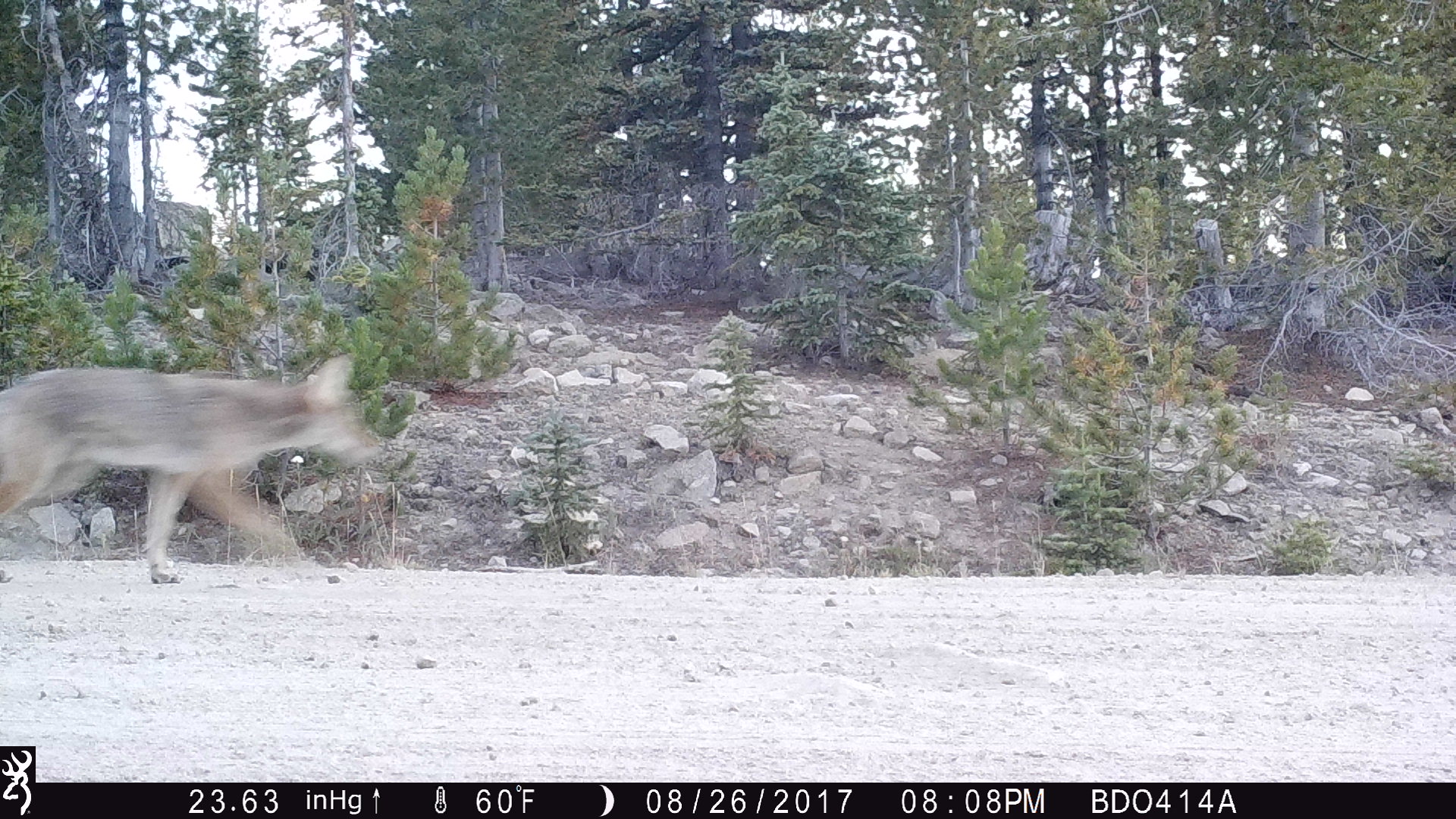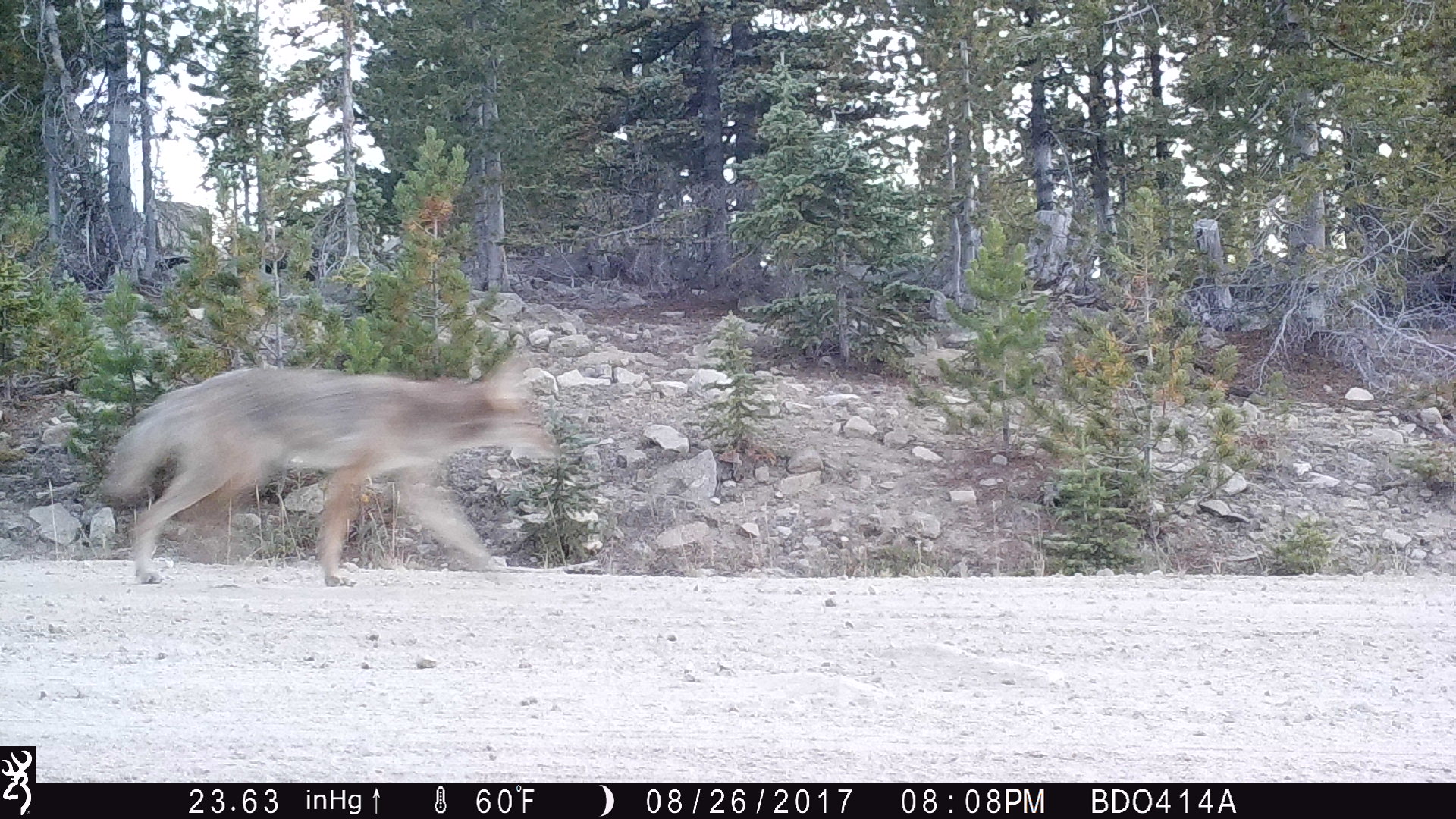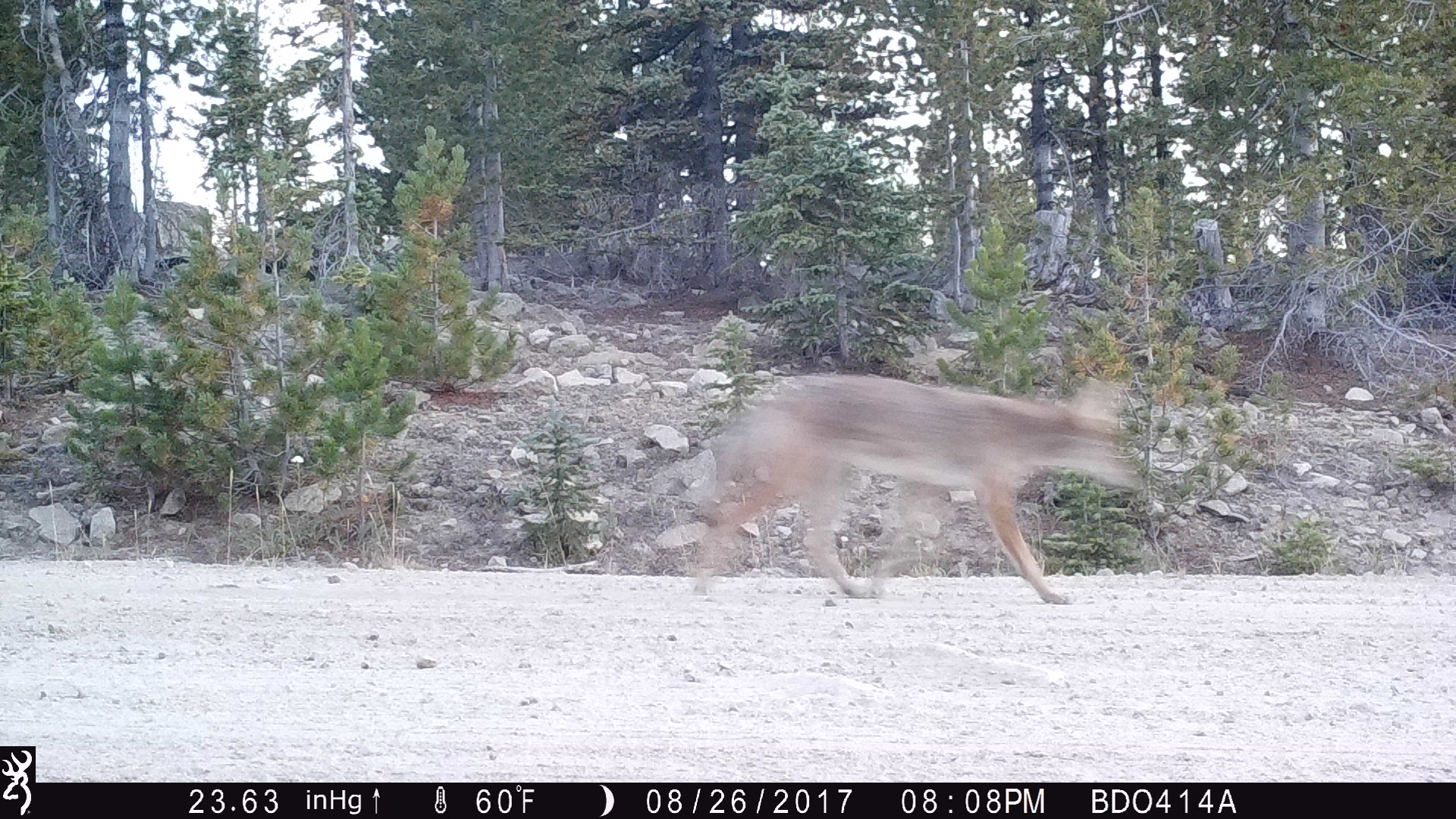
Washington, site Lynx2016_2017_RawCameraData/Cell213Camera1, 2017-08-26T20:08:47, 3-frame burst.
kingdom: Animalia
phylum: Chordata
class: Mammalia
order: Carnivora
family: Canidae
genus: Canis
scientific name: Canis latrans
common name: coyote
Canis latrans (coyote). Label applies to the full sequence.